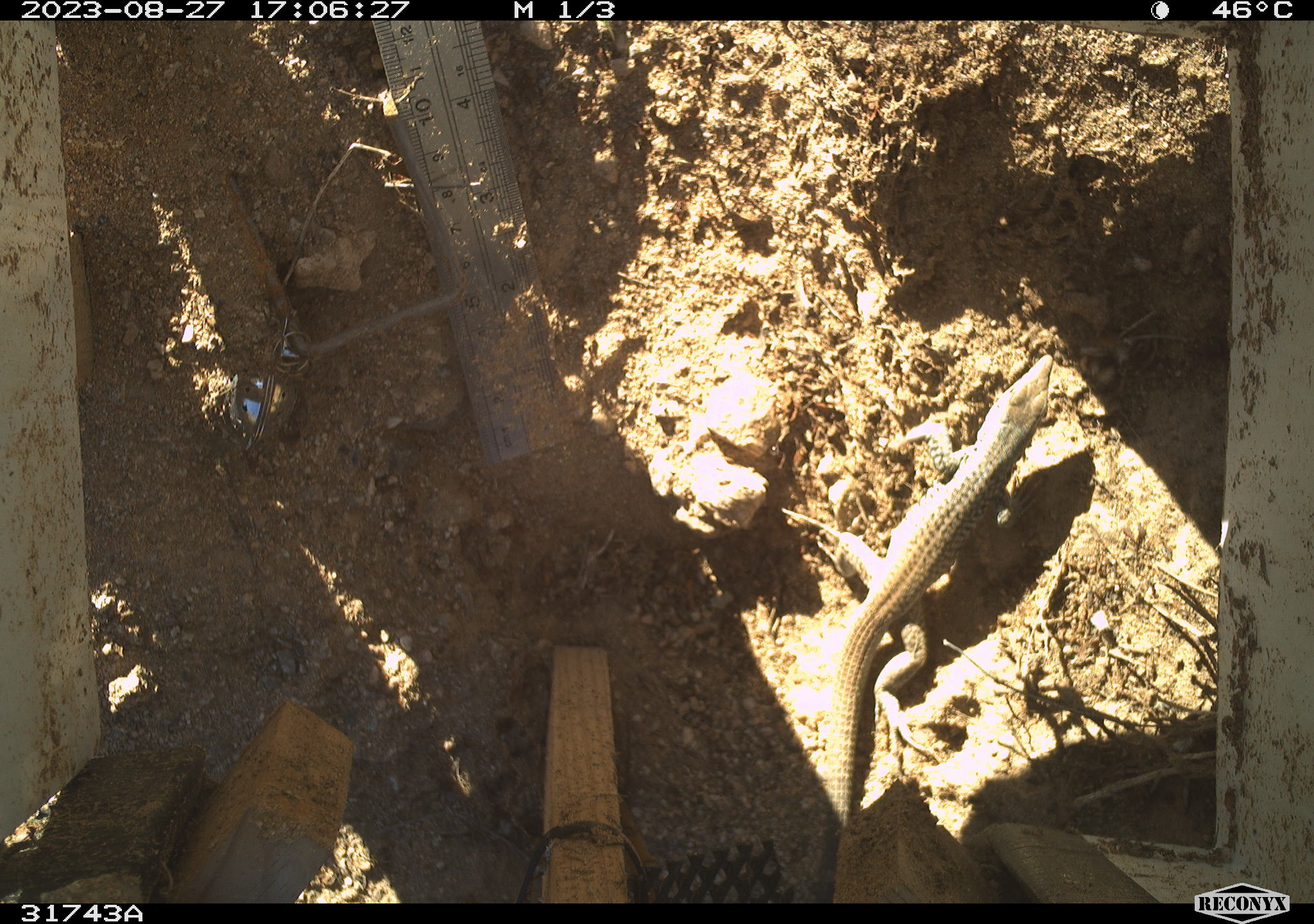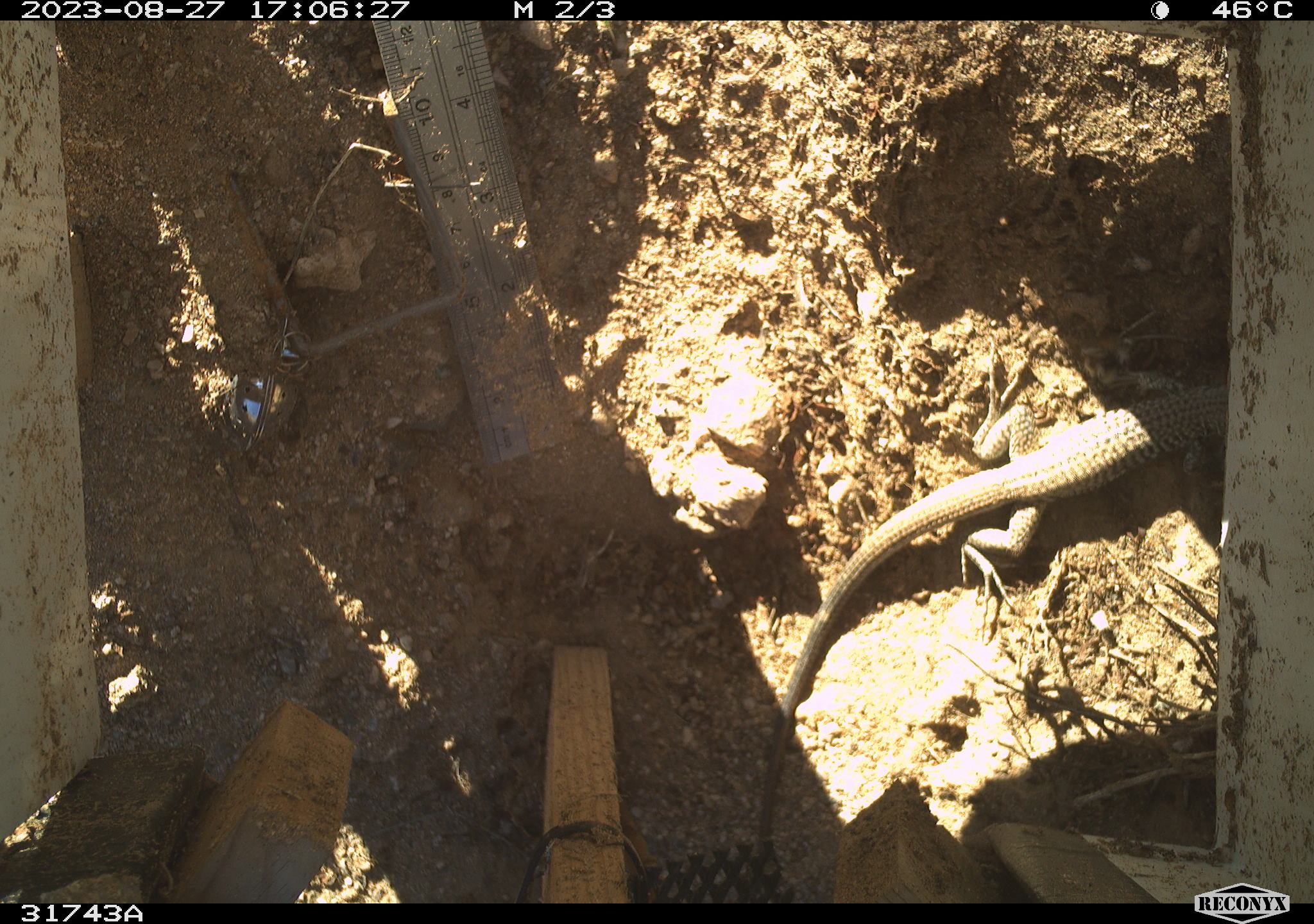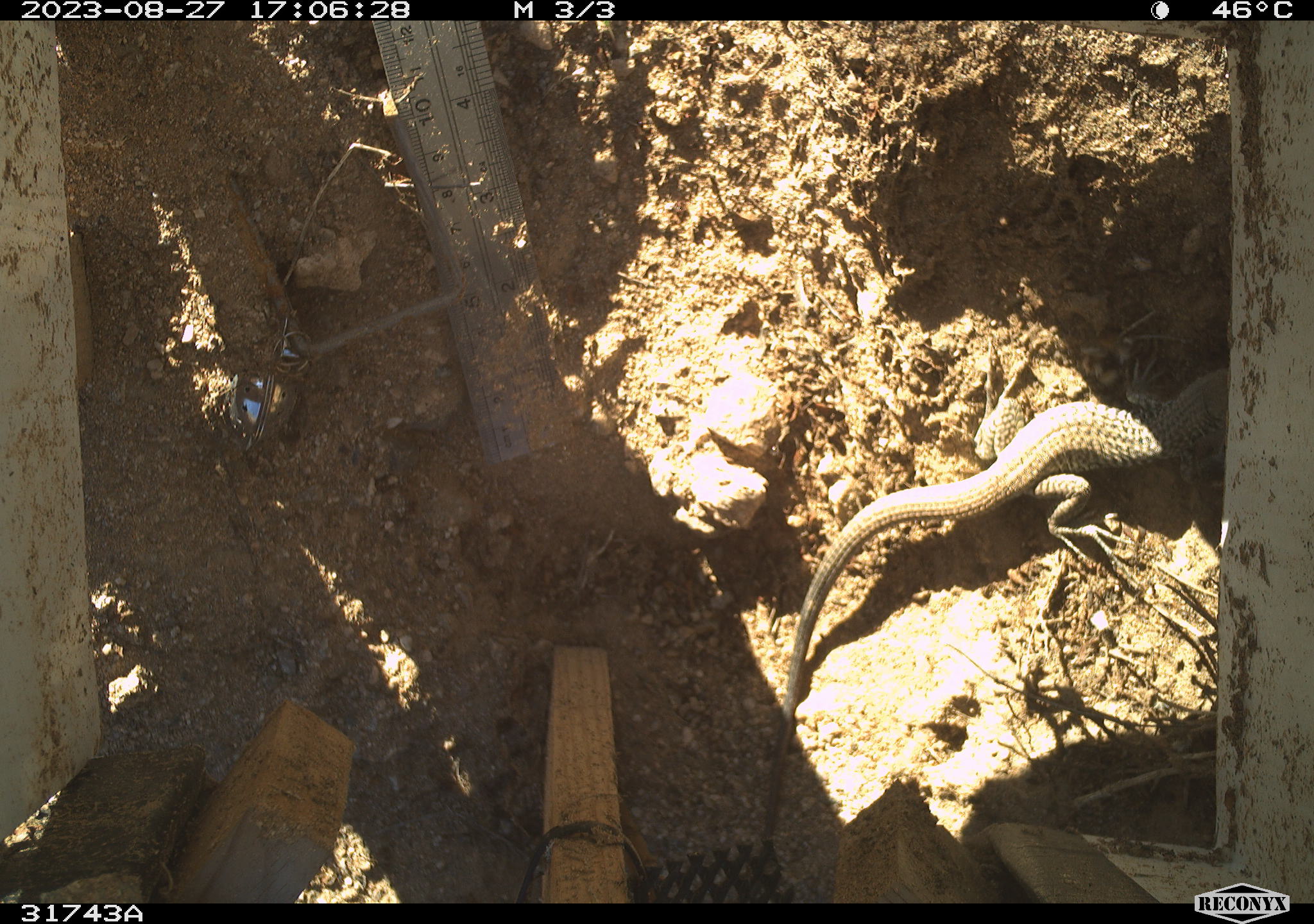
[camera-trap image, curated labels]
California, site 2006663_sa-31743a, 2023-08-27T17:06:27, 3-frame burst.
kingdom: Animalia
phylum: Chordata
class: Reptilia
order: Squamata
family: Teiidae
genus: Aspidoscelis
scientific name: Aspidoscelis tigris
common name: western whiptail